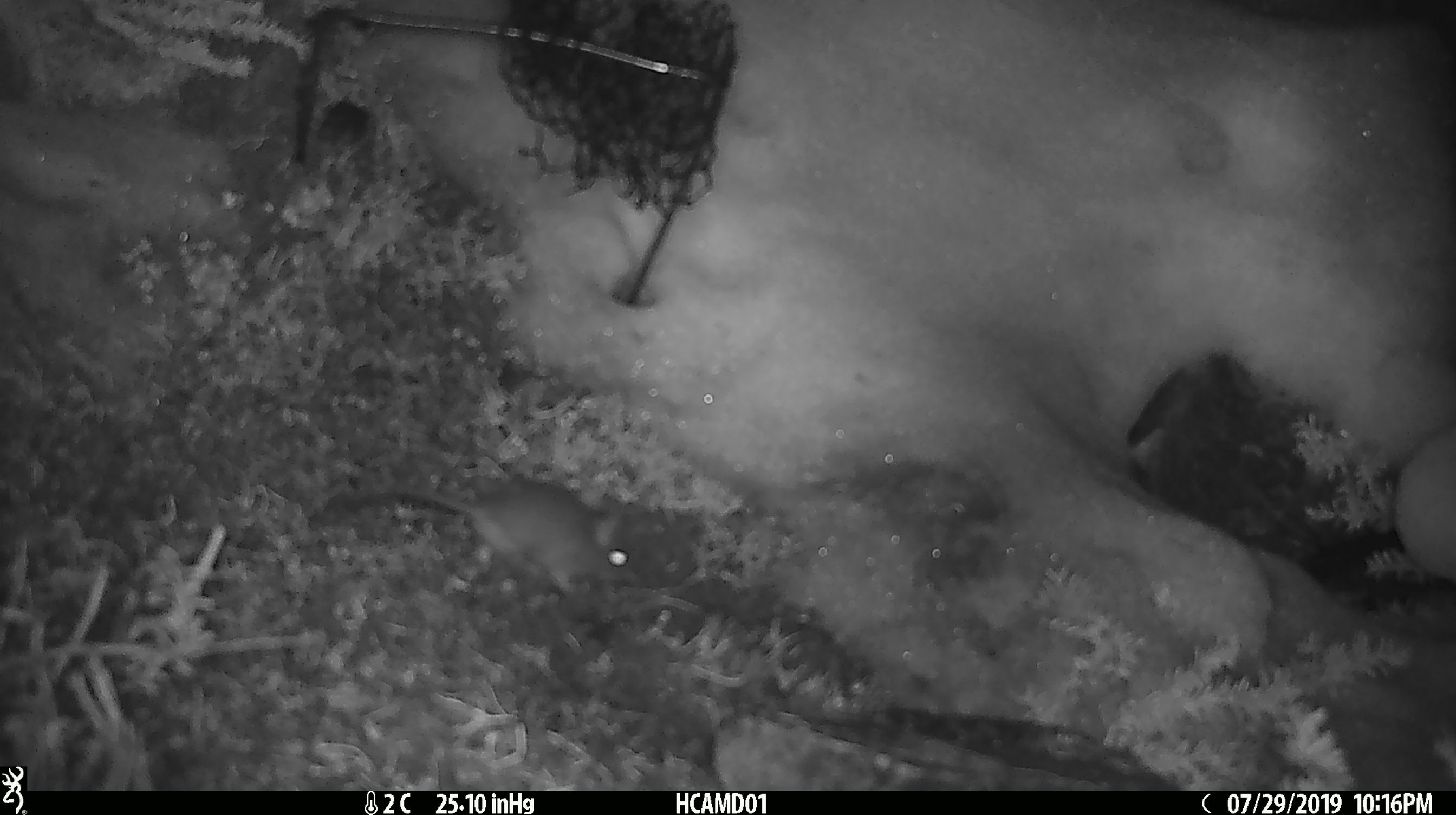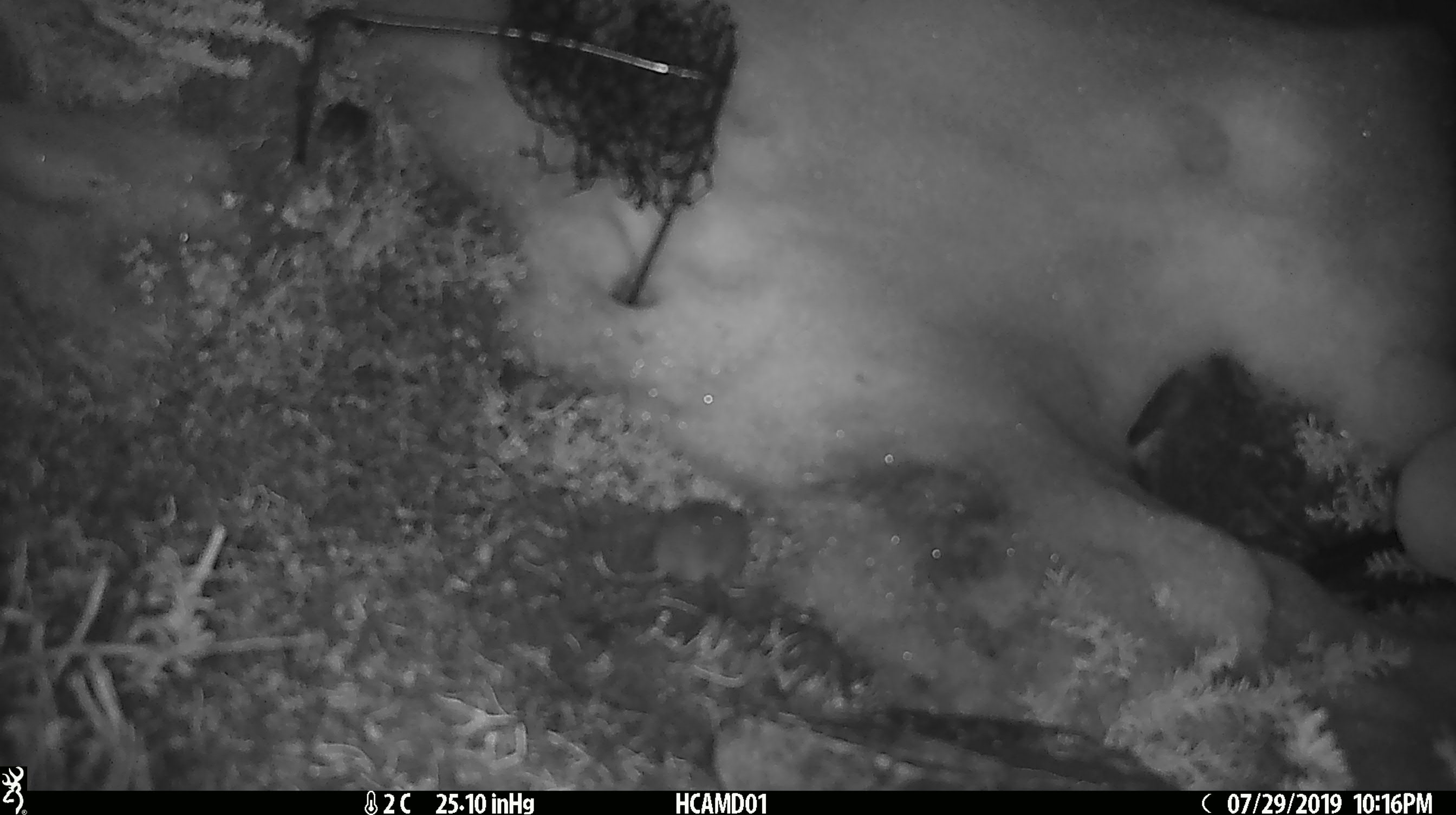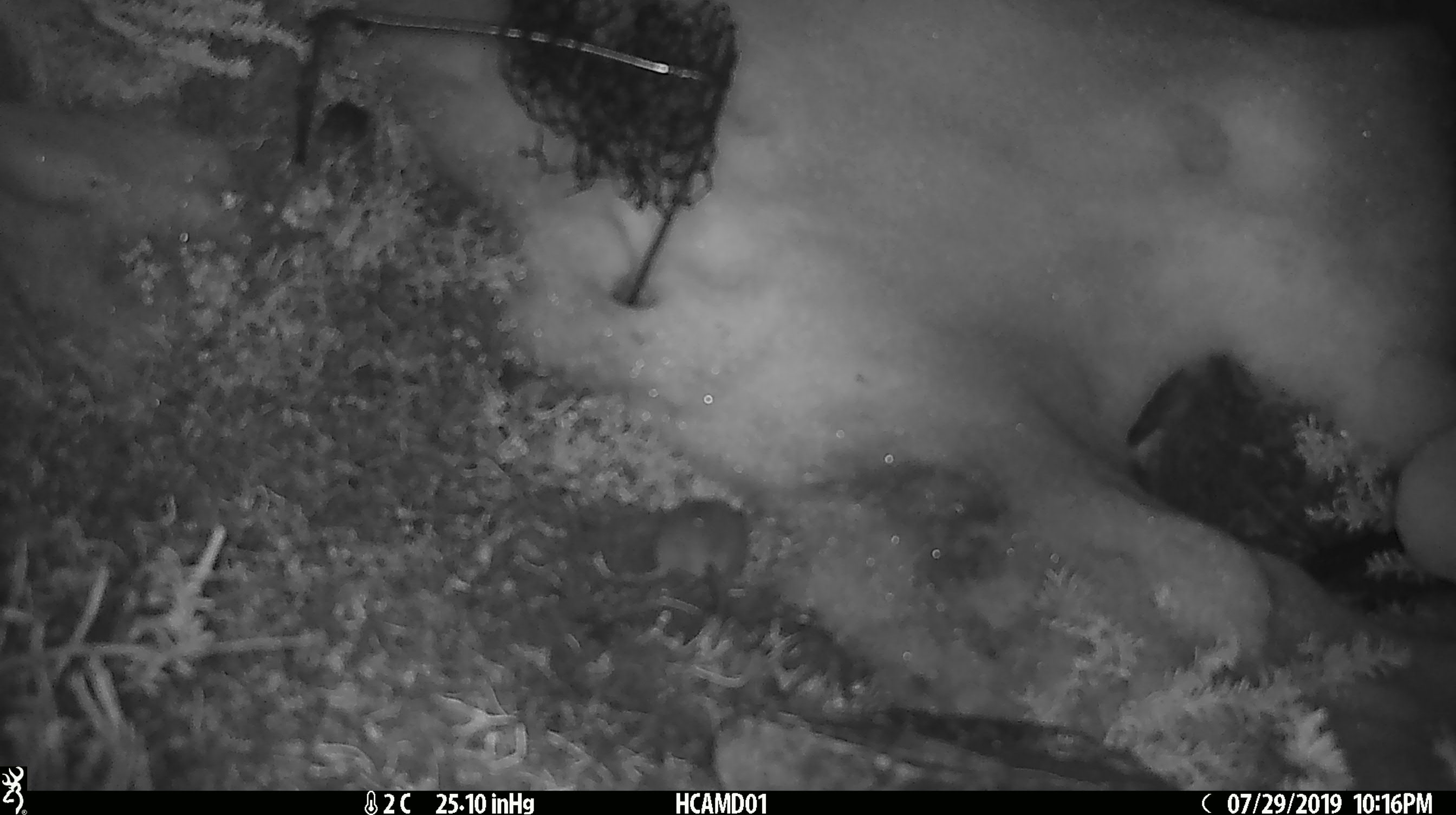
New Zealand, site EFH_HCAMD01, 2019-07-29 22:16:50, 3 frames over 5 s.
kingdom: Animalia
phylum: Chordata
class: Mammalia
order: Rodentia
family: Muridae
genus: Mus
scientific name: Mus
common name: mouse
Mouse (Mus).